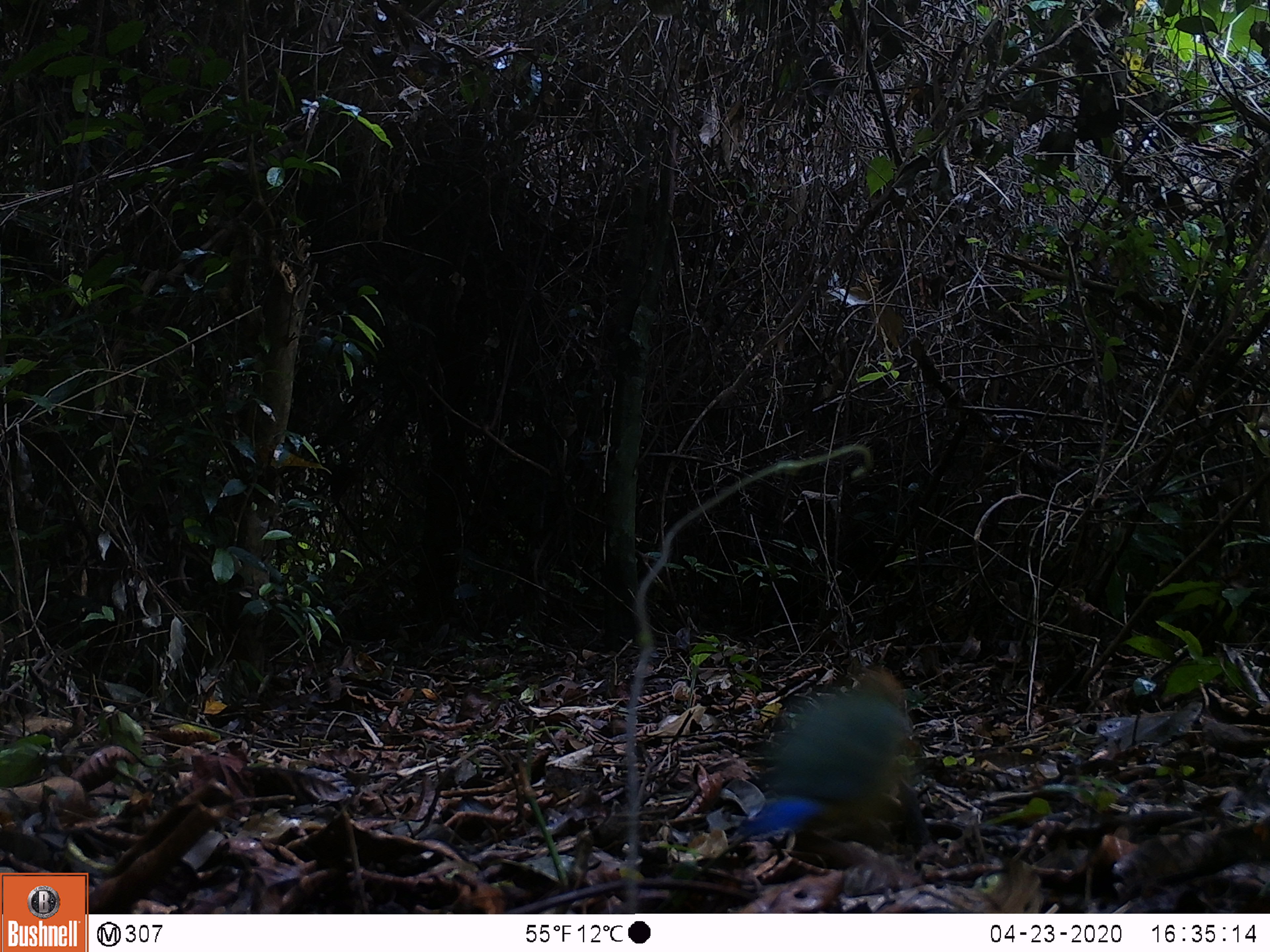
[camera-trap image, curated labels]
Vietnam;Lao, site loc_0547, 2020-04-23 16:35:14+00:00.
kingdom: Animalia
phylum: Chordata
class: Aves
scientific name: Aves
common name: bird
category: unidentified bird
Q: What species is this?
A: Unidentified bird (bird) (Aves).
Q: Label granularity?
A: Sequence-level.